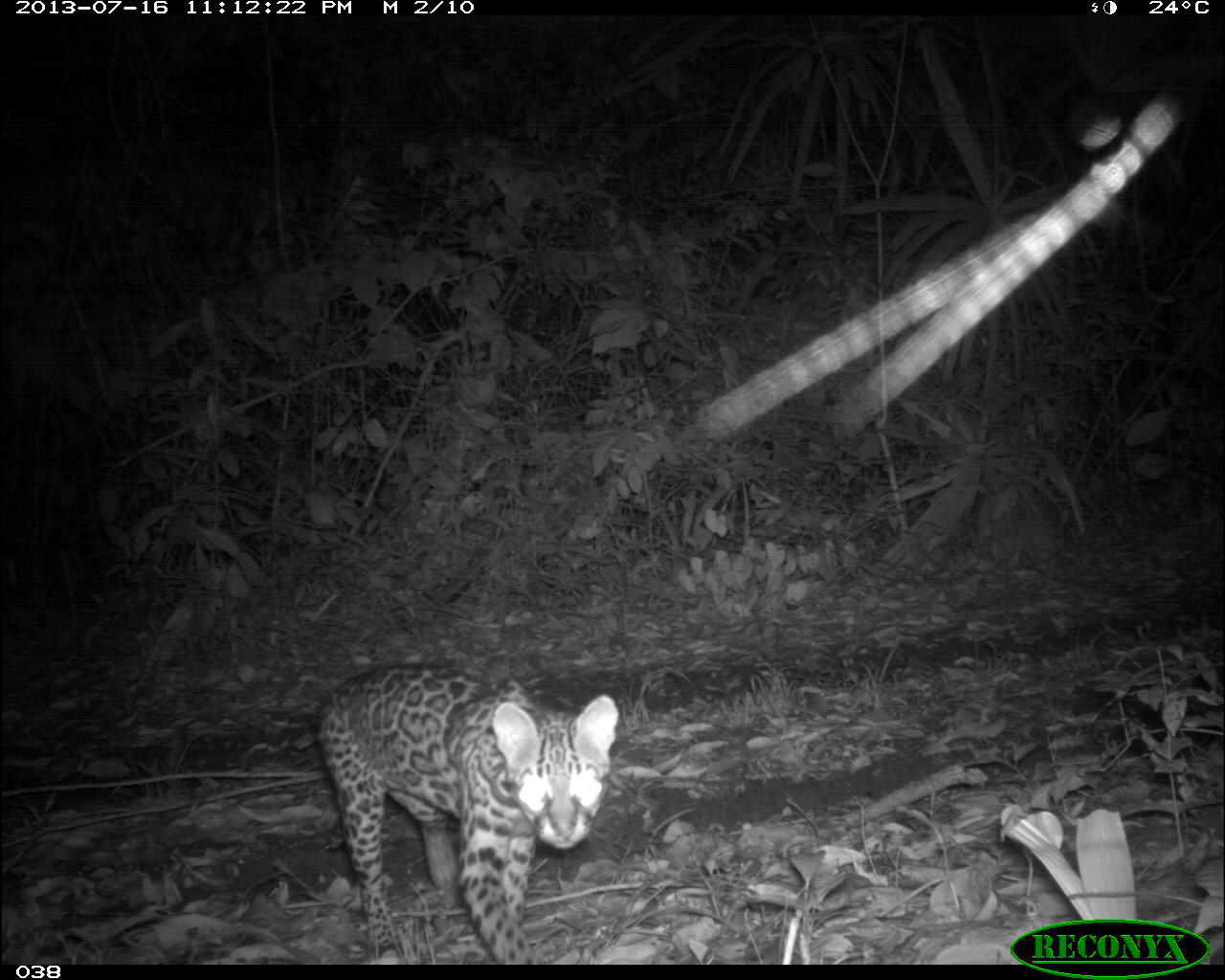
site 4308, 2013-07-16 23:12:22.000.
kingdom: Animalia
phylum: Chordata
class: Mammalia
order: Carnivora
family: Felidae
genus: Leopardus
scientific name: Leopardus pardalis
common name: ocelot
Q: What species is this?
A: Leopardus pardalis (ocelot).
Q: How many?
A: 1.